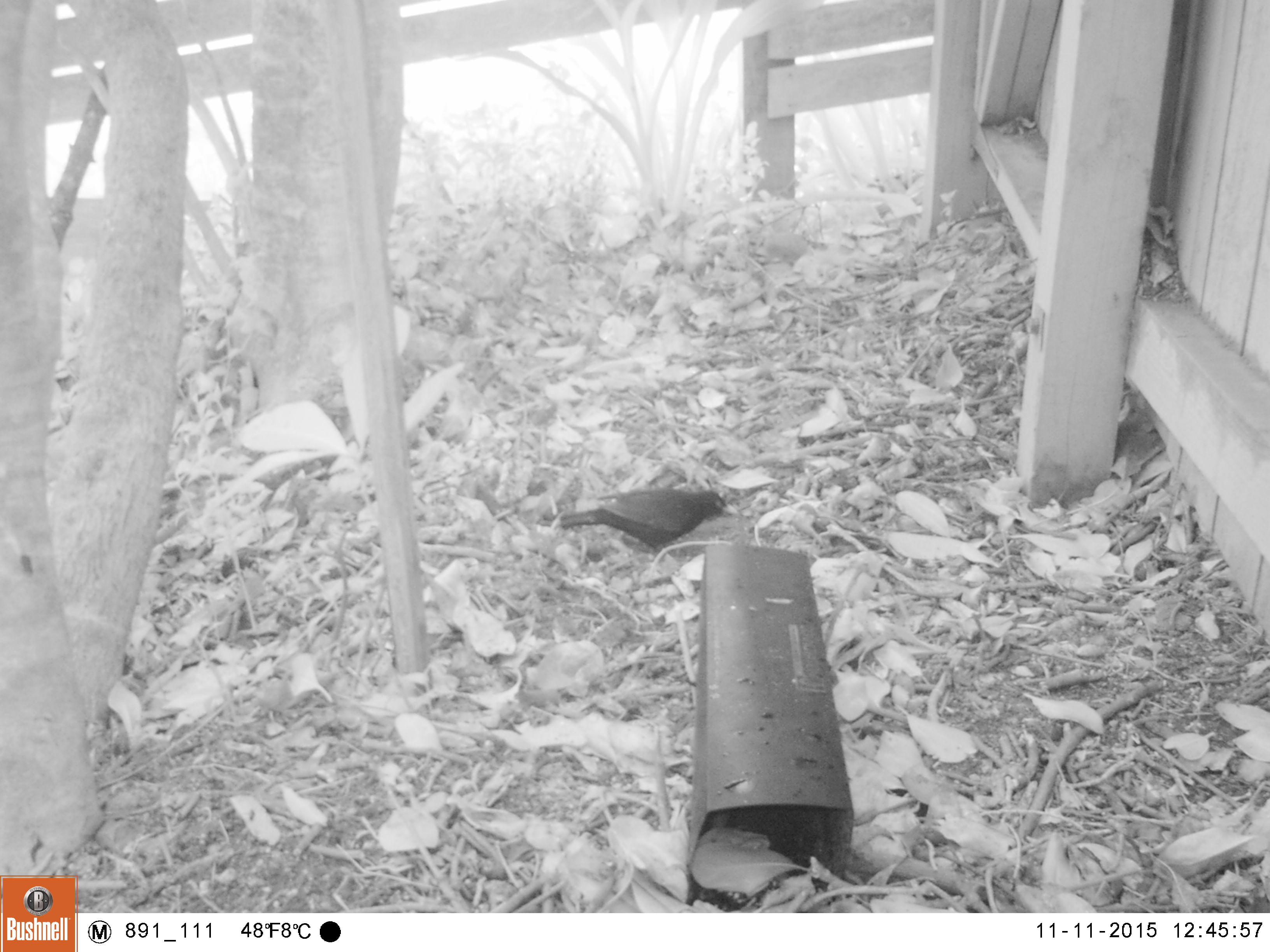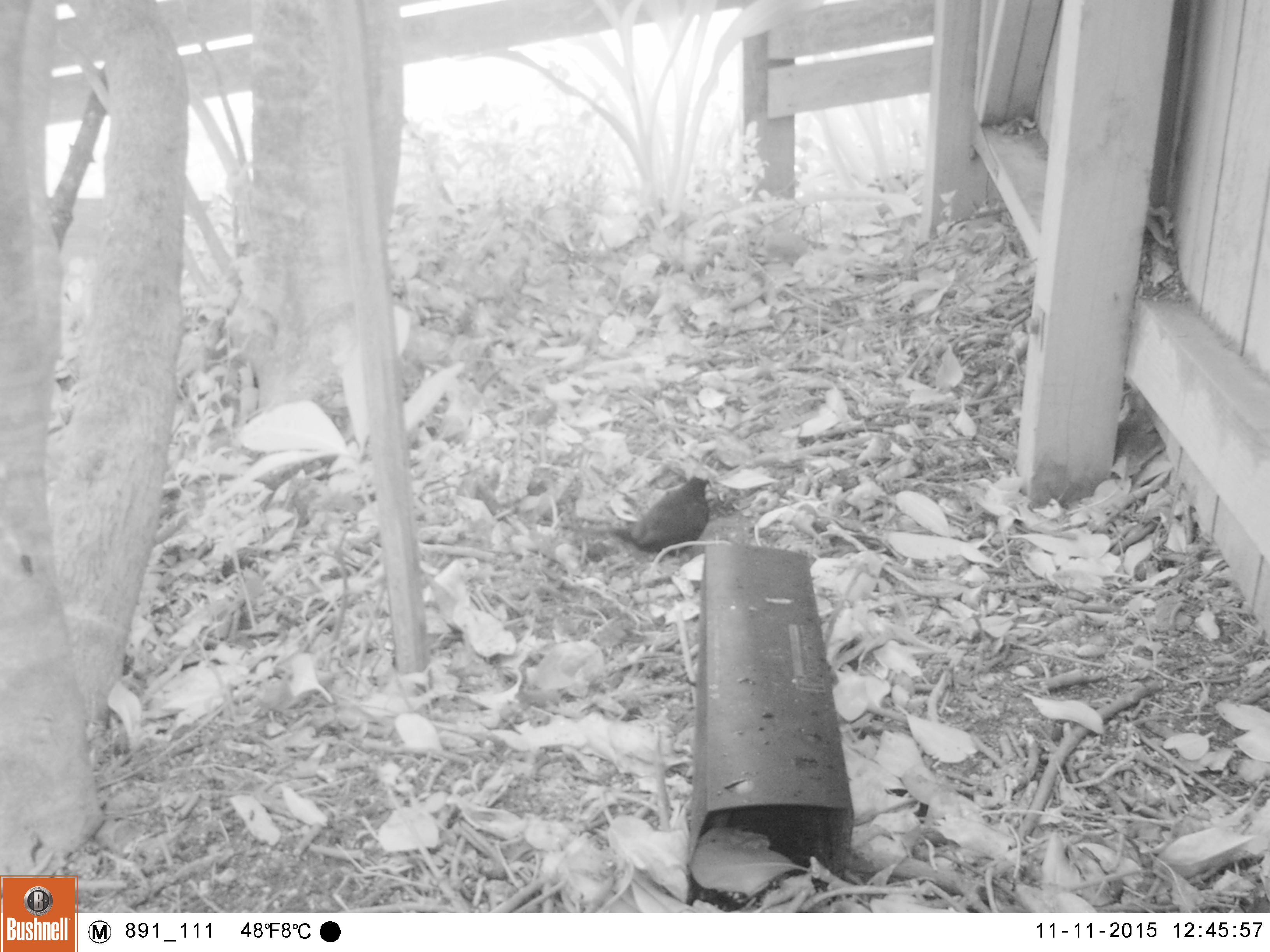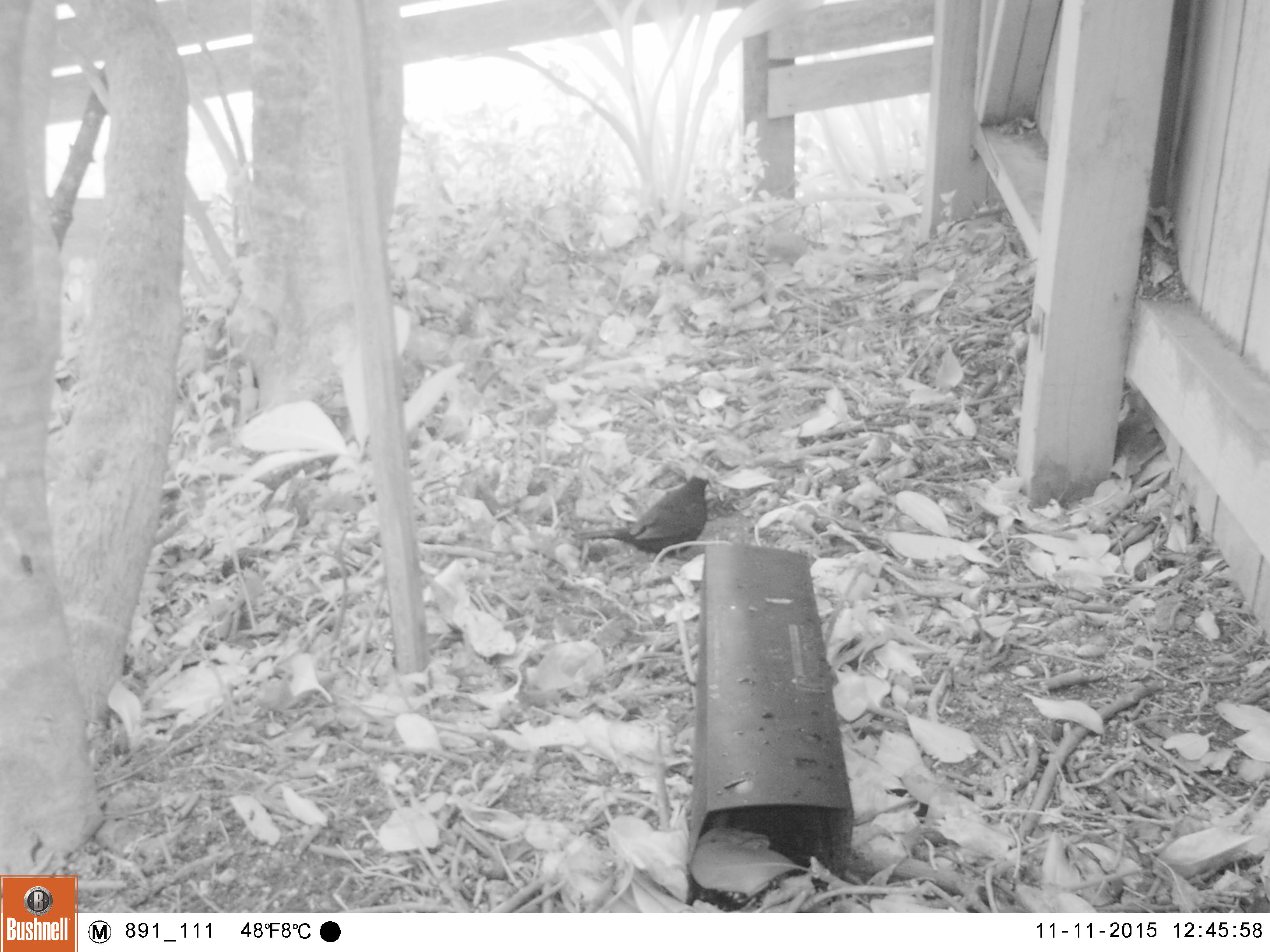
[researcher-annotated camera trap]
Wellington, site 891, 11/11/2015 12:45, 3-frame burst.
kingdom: Animalia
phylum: Chordata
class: Aves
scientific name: Aves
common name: bird